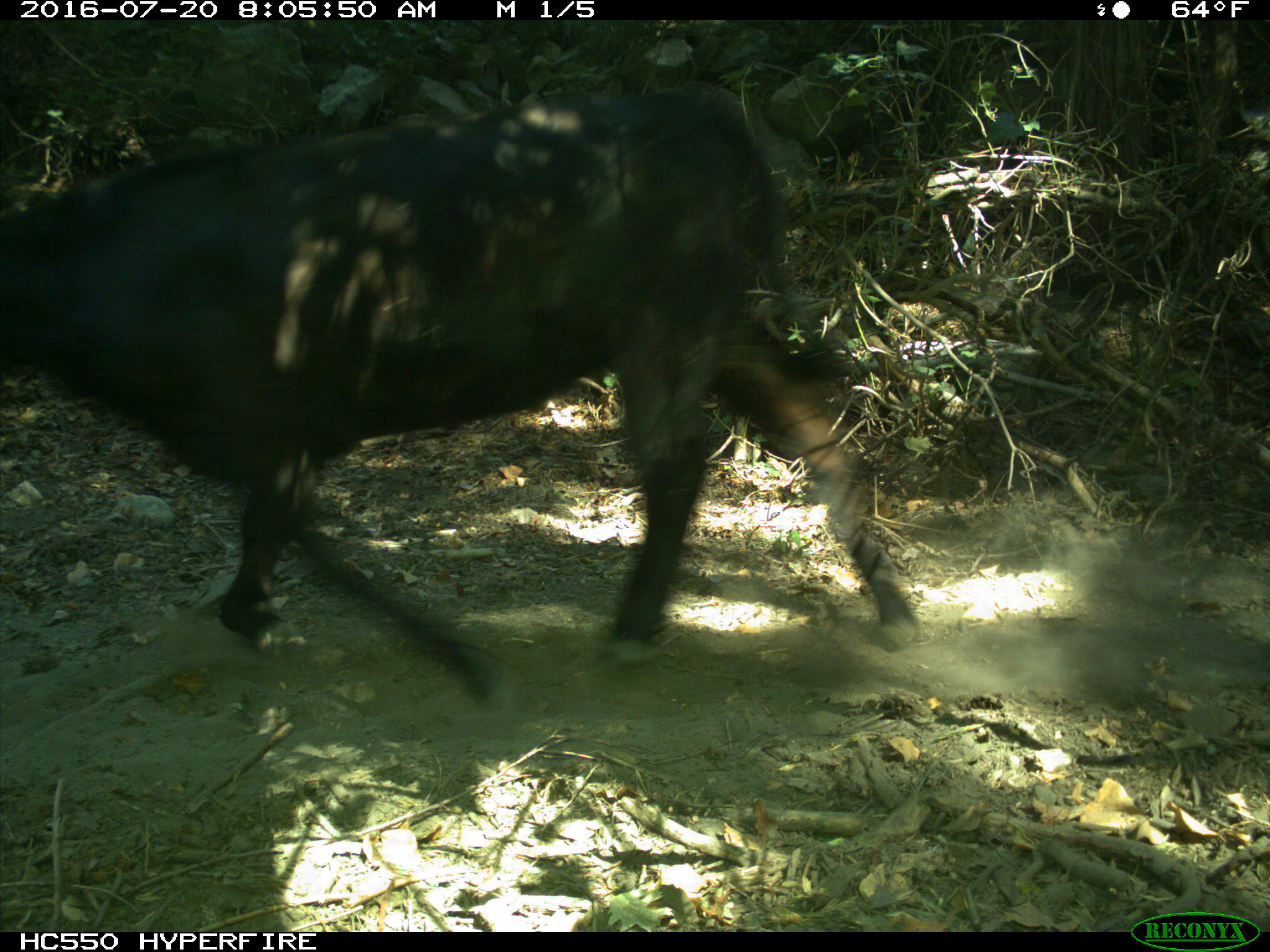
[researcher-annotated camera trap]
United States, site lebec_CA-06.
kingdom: Animalia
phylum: Chordata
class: Mammalia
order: Artiodactyla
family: Bovidae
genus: Bos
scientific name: Bos taurus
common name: domestic cow